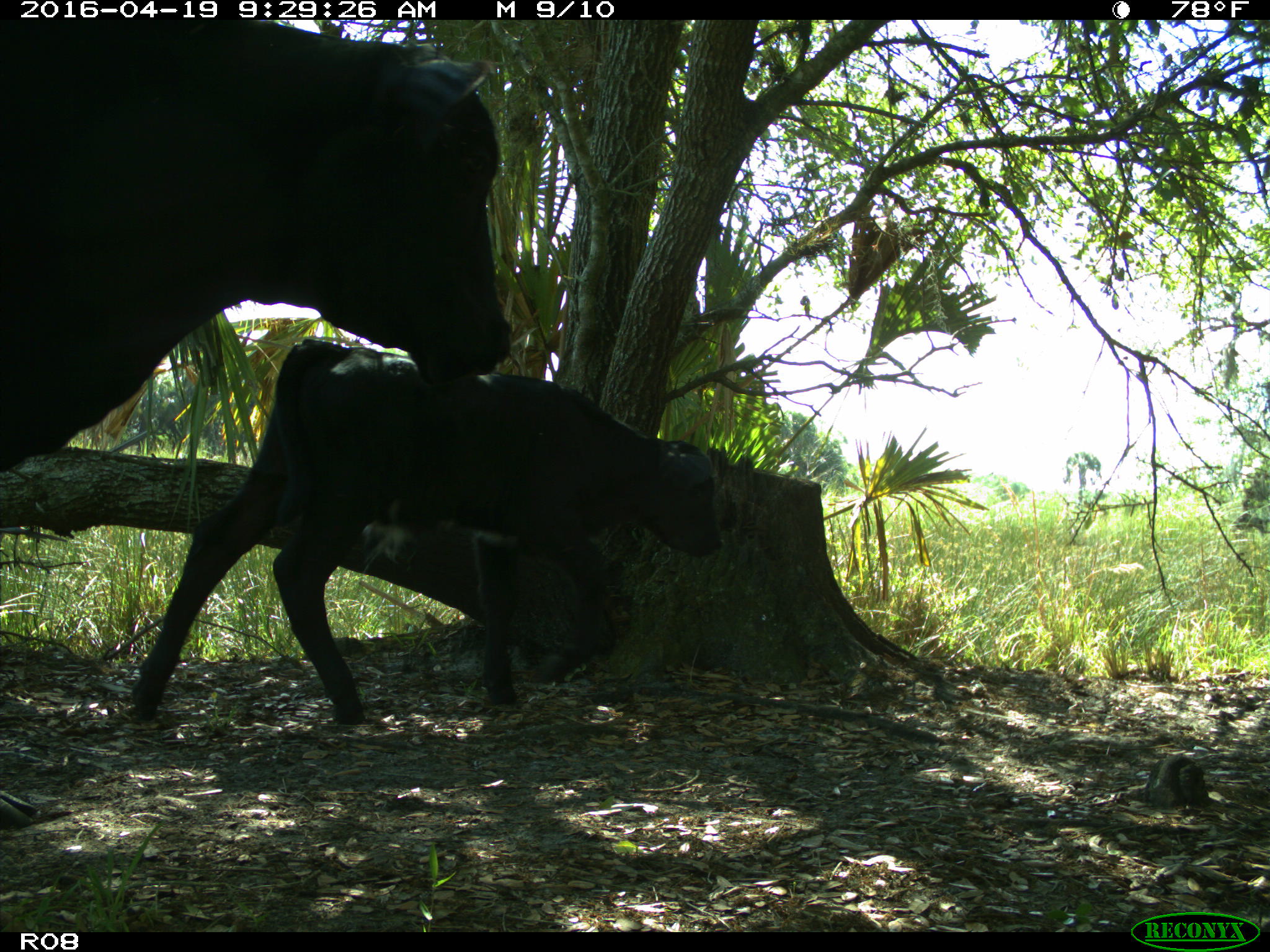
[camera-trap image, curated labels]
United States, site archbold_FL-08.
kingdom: Animalia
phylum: Chordata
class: Mammalia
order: Artiodactyla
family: Bovidae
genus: Bos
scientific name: Bos taurus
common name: domestic cow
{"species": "Bos taurus (domestic cow)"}